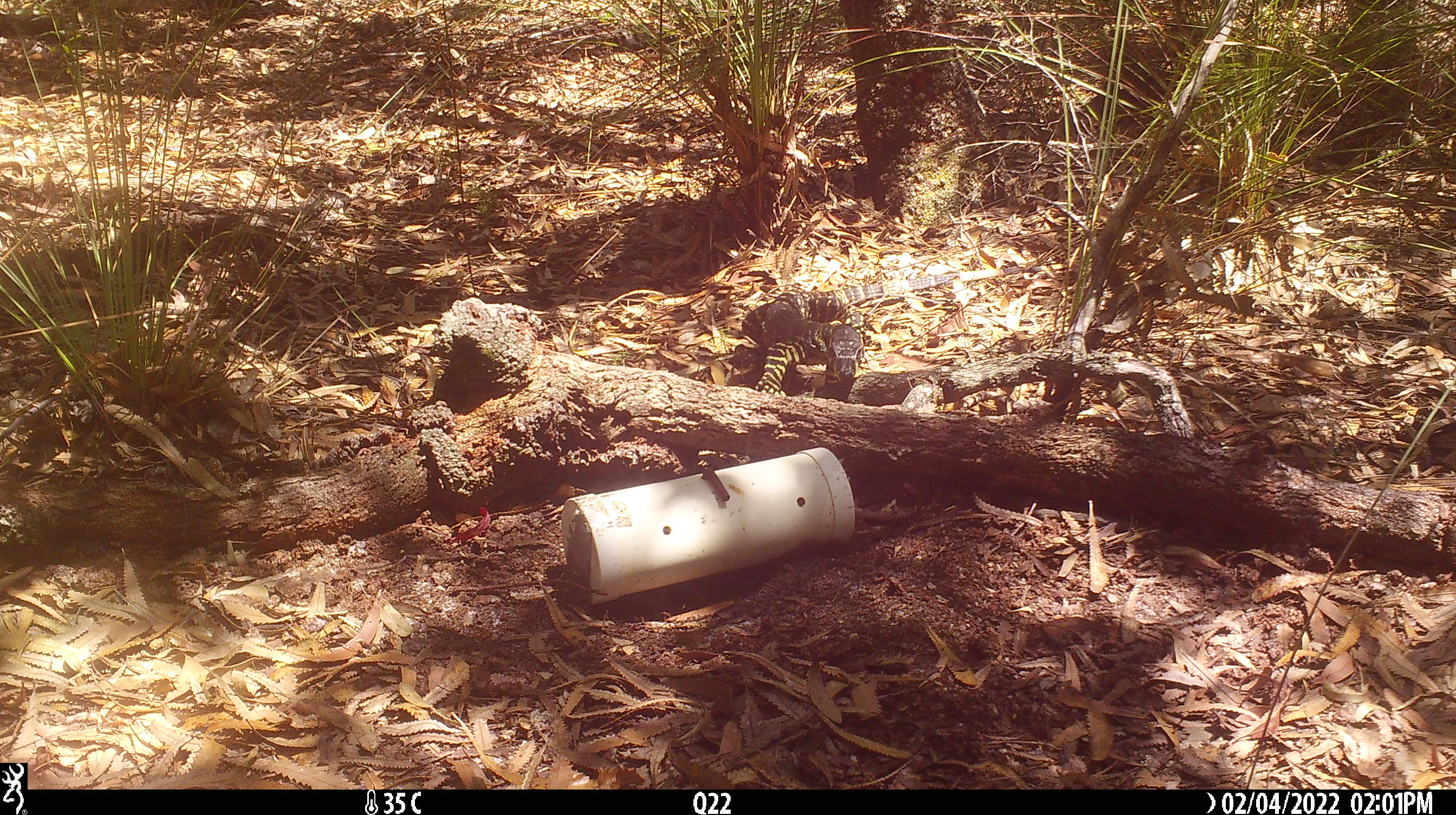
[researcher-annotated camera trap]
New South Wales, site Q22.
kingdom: Animalia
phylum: Chordata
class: Reptilia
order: Squamata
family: Varanidae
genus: Varanus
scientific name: Varanus varius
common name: lace monitor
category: goanna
Goanna (lace monitor) (Varanus varius).